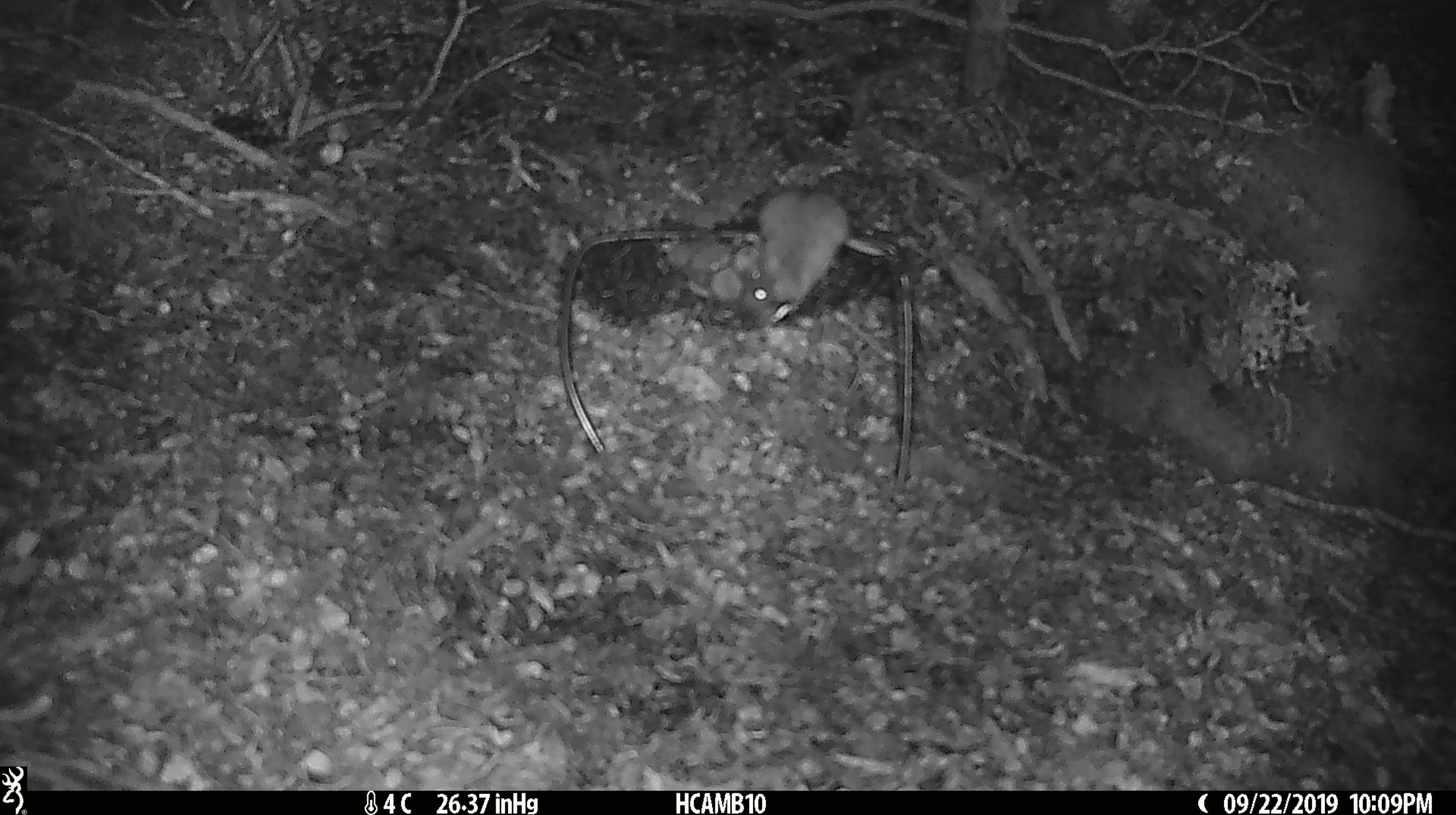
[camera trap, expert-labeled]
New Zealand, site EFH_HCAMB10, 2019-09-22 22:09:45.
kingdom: Animalia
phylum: Chordata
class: Mammalia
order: Rodentia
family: Muridae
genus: Mus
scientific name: Mus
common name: mouse